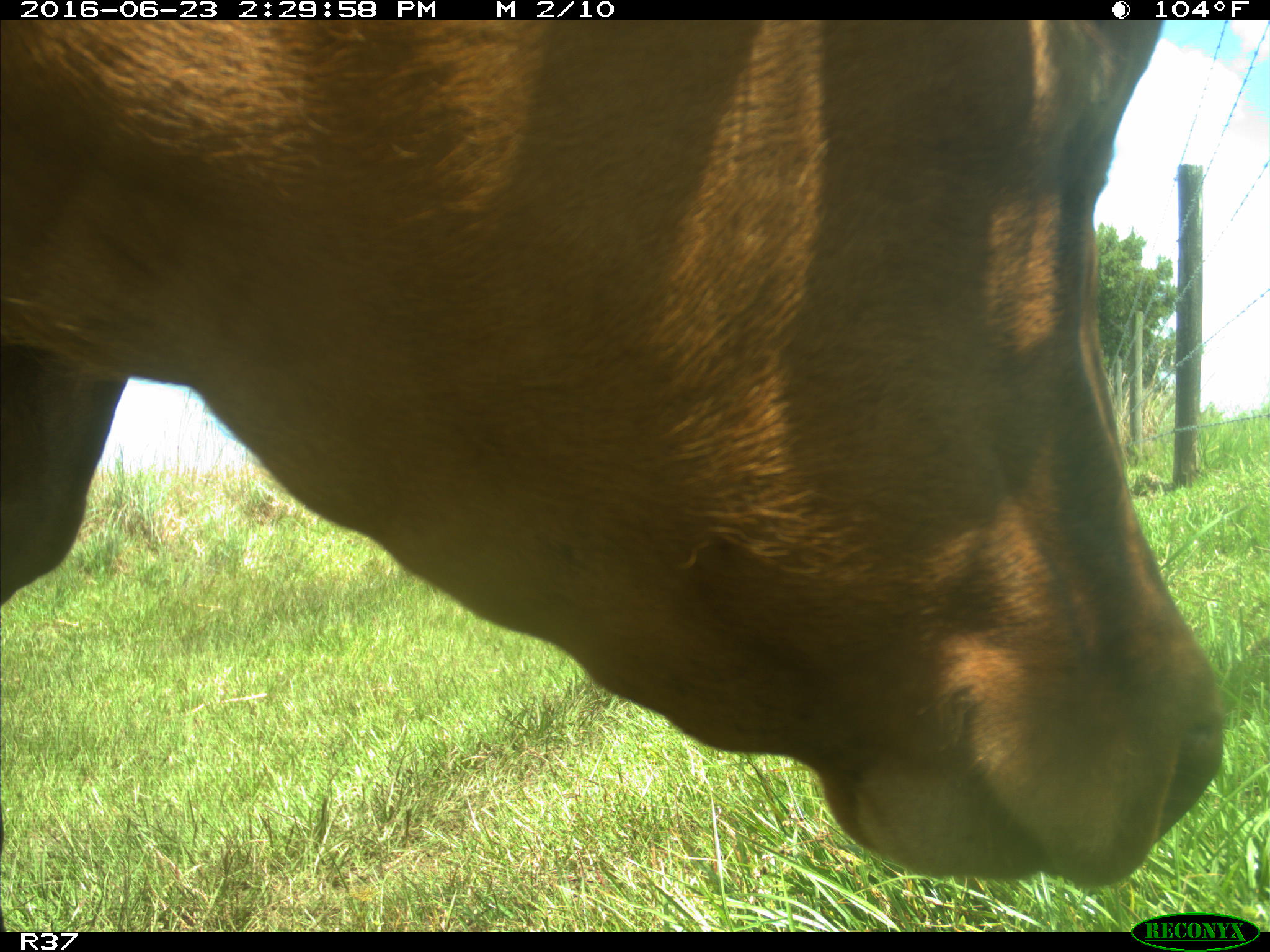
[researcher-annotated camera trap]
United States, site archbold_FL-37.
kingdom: Animalia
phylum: Chordata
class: Mammalia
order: Artiodactyla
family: Bovidae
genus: Bos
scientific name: Bos taurus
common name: domestic cow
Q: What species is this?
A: Bos taurus (domestic cow).